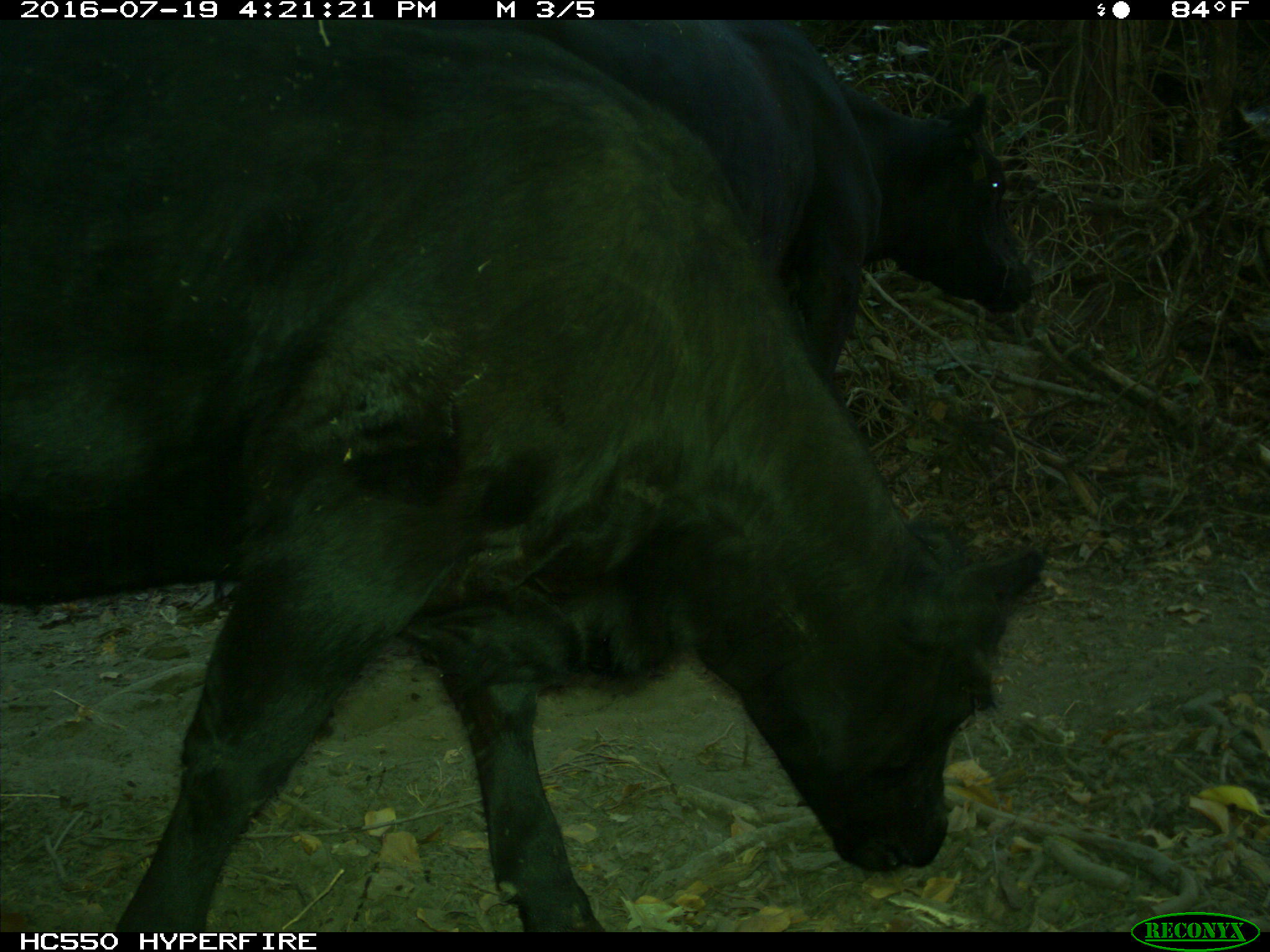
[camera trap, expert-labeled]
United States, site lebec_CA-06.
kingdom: Animalia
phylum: Chordata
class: Mammalia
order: Artiodactyla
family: Bovidae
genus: Bos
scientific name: Bos taurus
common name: domestic cow